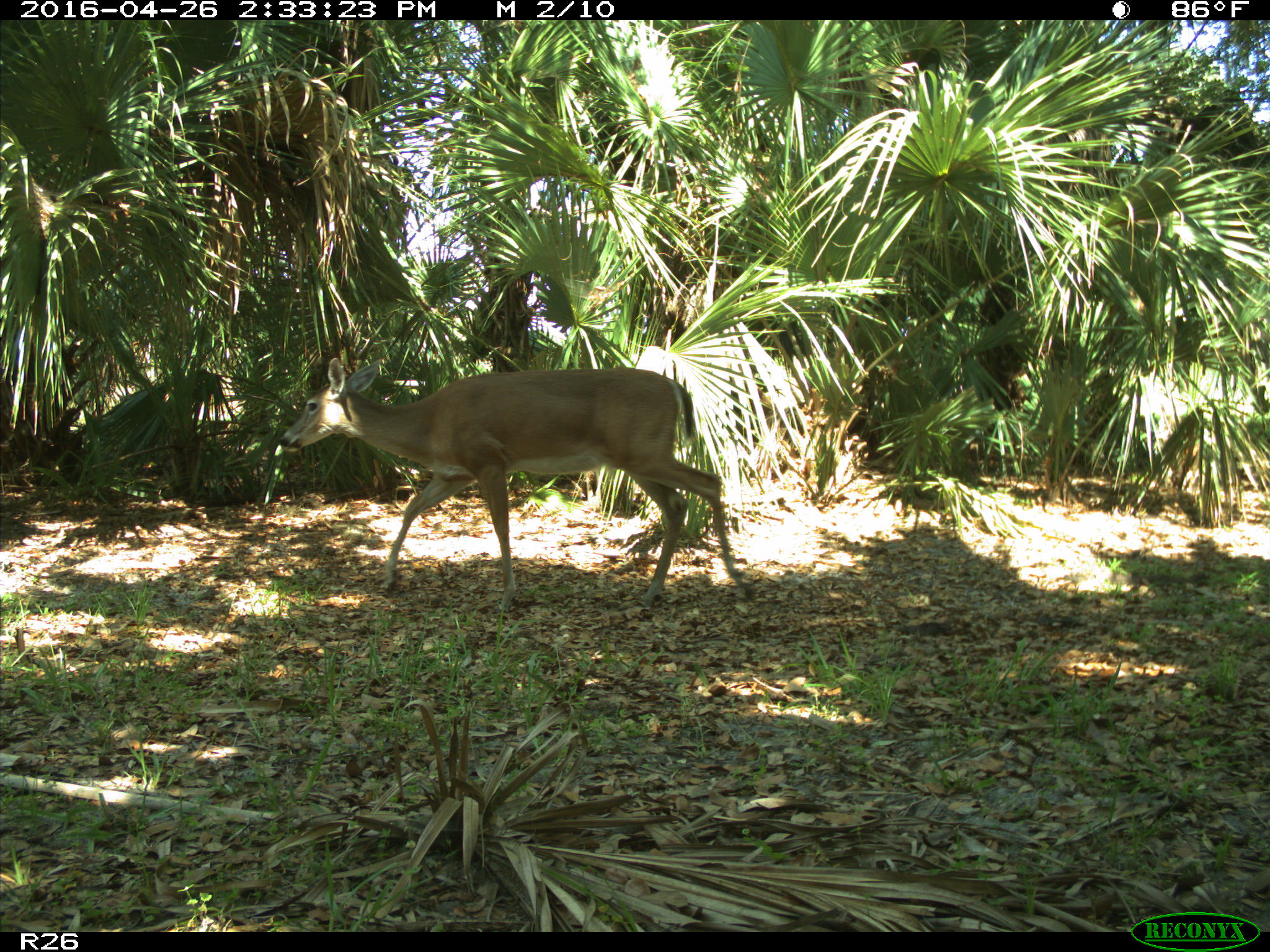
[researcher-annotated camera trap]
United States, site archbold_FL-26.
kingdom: Animalia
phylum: Chordata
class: Mammalia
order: Artiodactyla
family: Cervidae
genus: Odocoileus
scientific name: Odocoileus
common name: deer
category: unidentified deer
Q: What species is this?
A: Unidentified deer (deer) (Odocoileus).